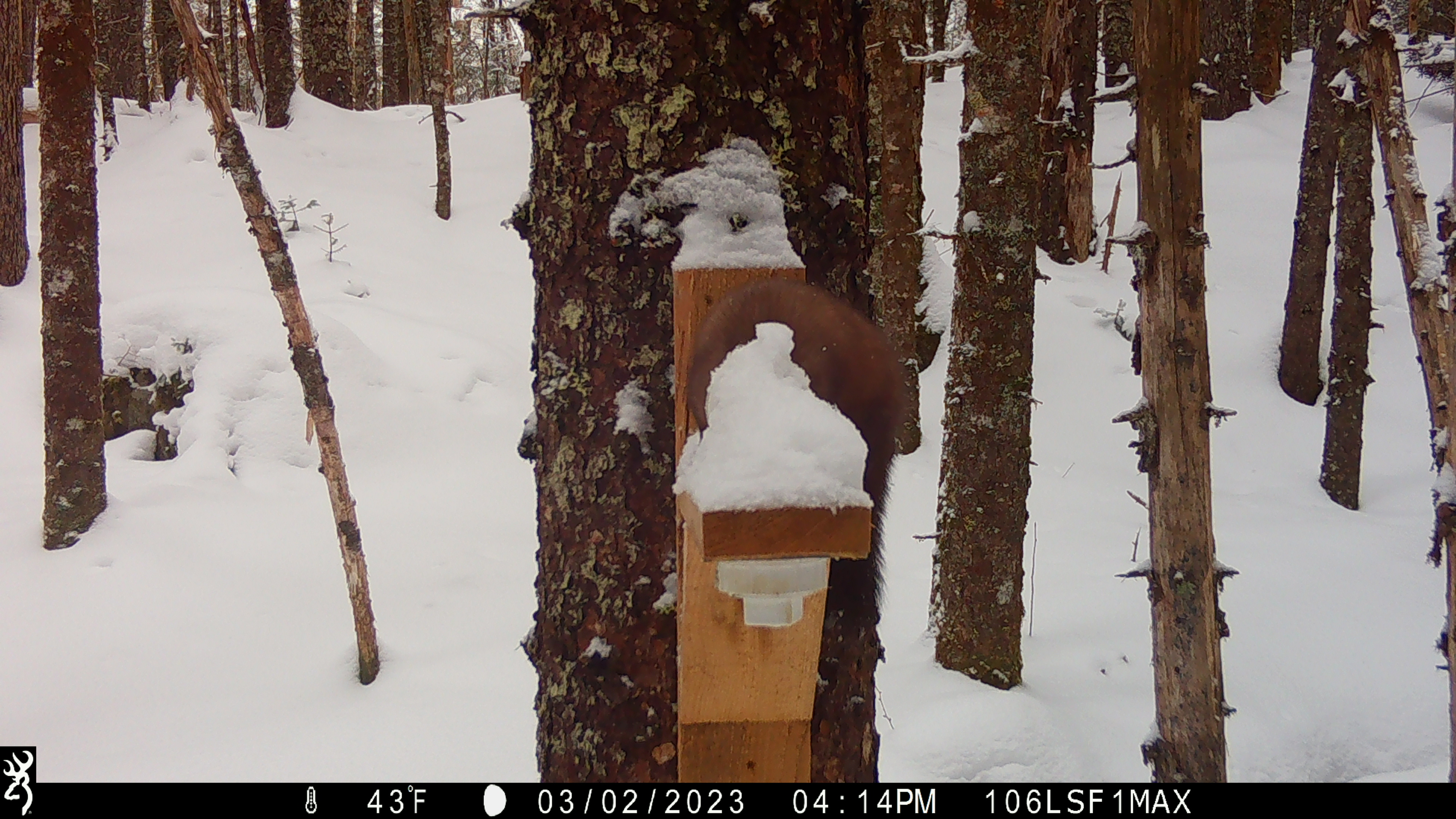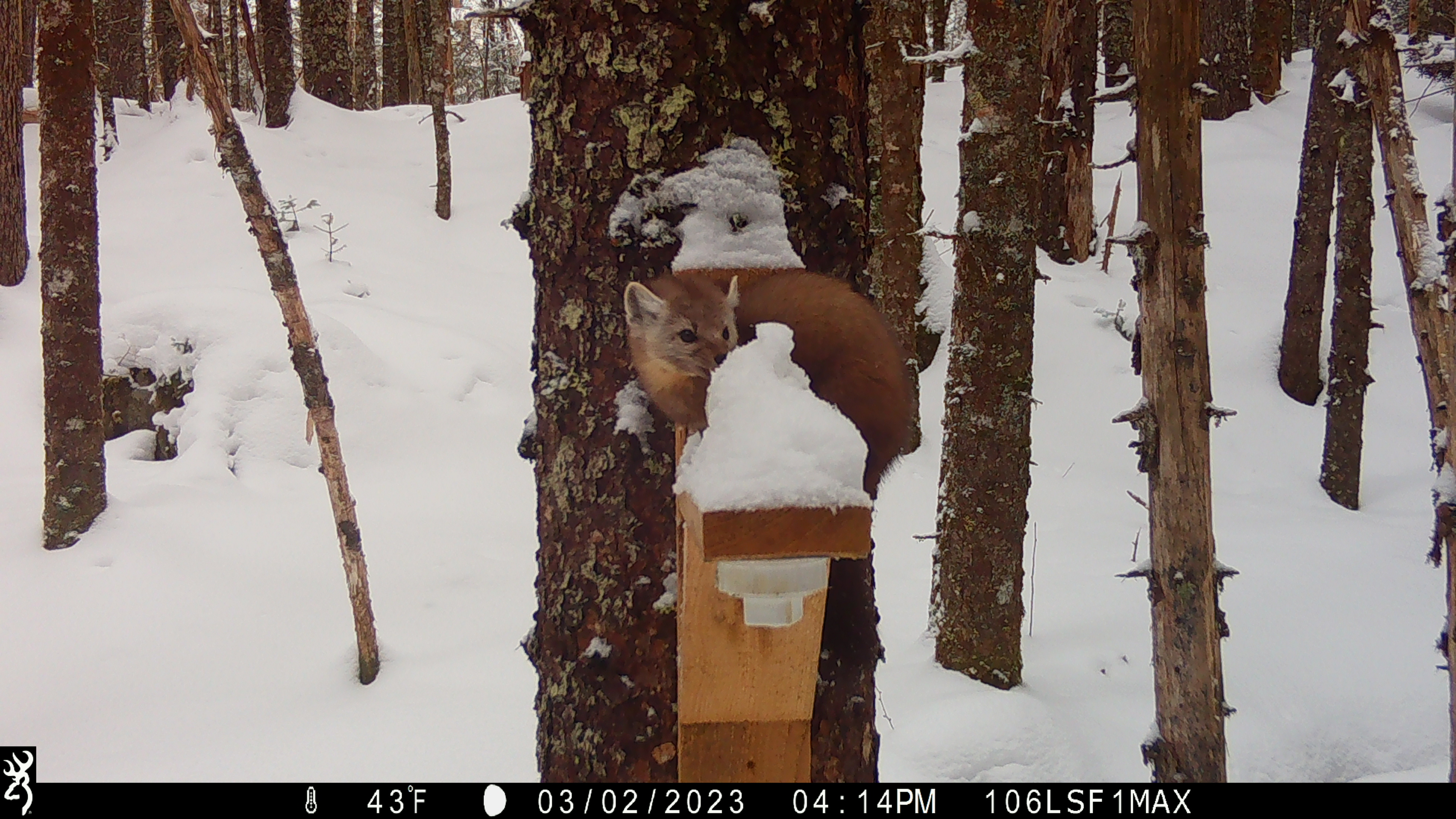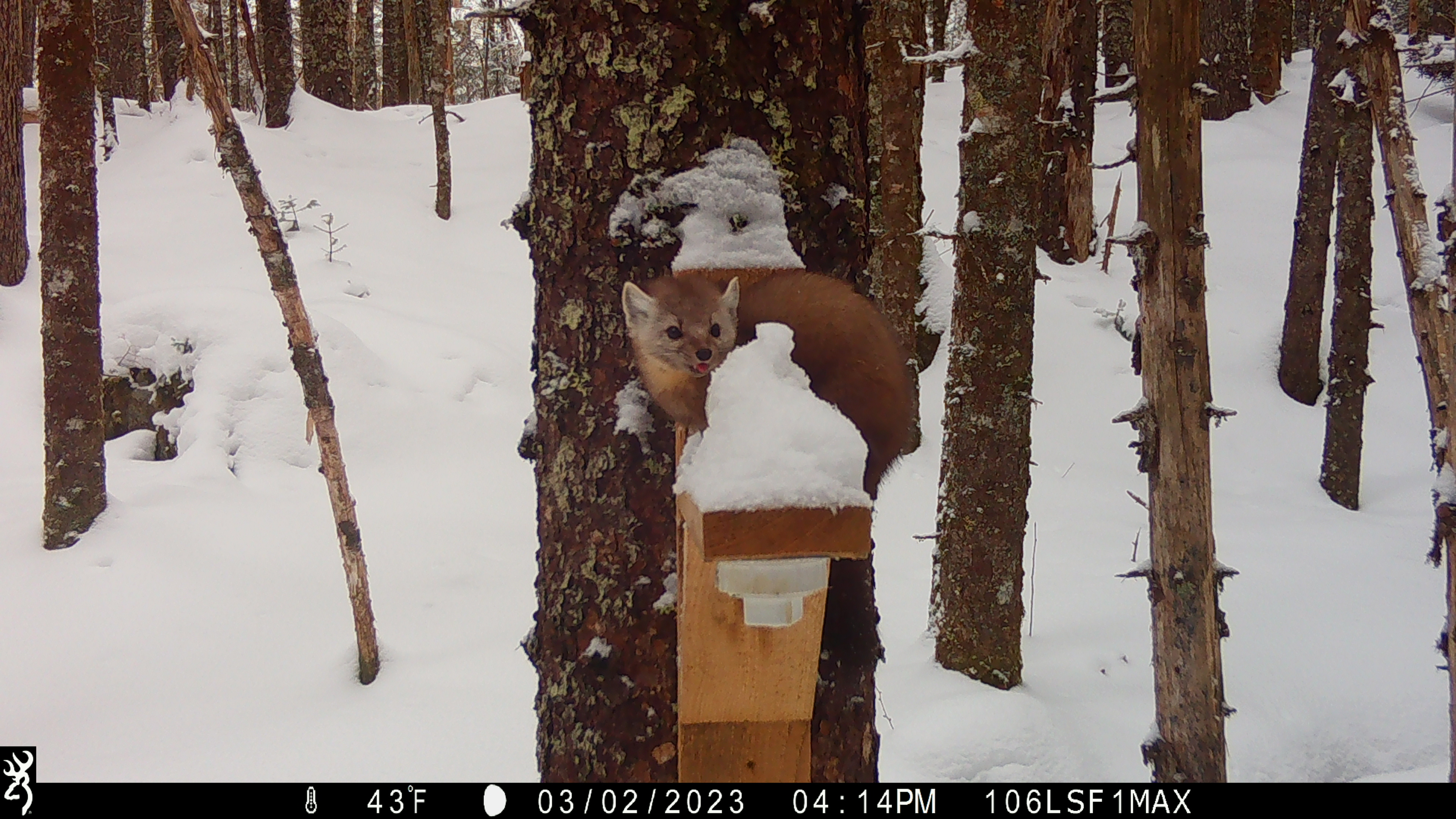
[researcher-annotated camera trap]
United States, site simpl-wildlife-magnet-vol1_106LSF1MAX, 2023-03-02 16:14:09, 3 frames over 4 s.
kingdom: Animalia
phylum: Chordata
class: Mammalia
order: Carnivora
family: Mustelidae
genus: Martes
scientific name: Martes americana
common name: american marten